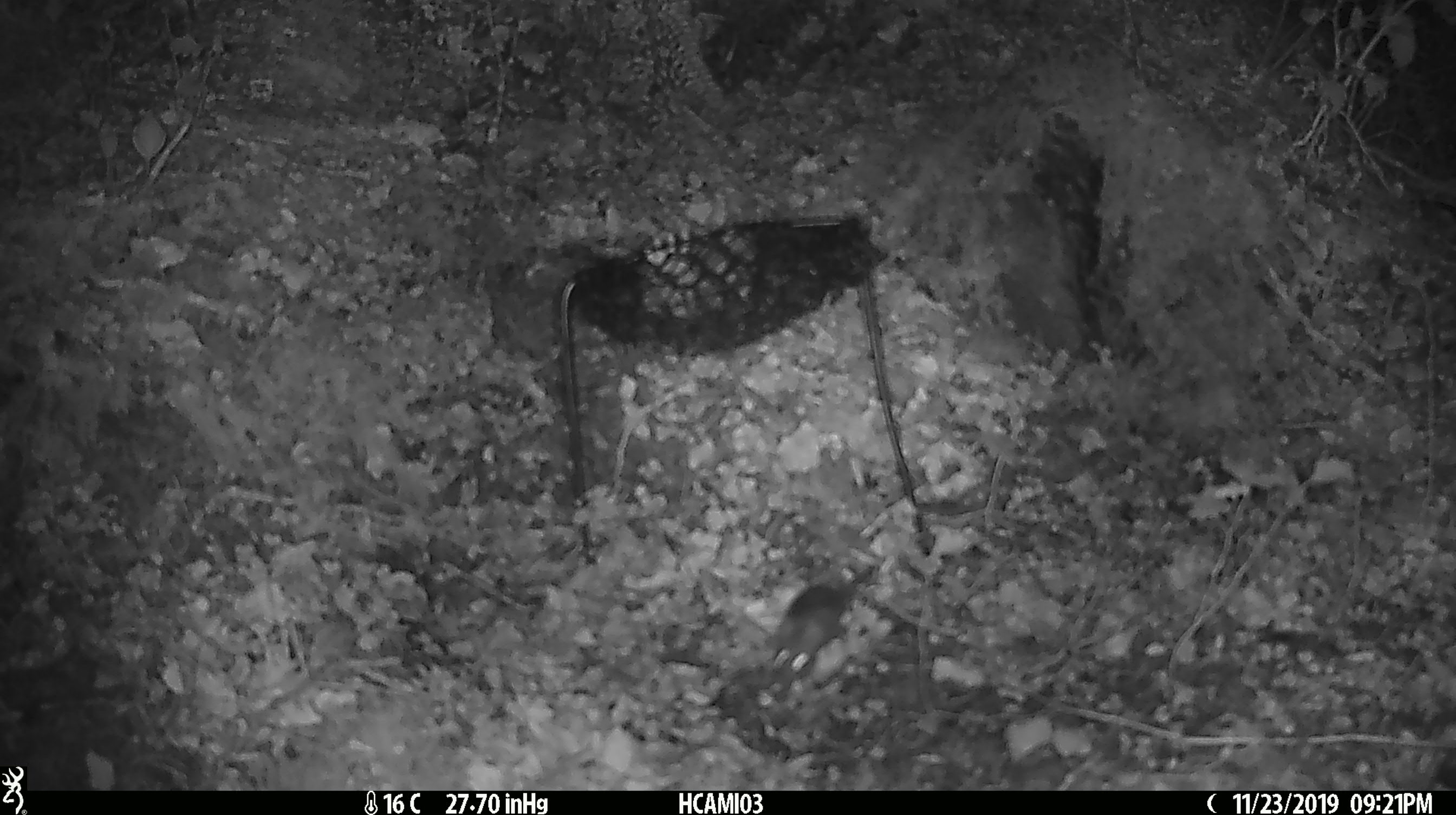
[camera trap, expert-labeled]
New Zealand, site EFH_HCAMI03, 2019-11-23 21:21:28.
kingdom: Animalia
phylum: Chordata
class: Mammalia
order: Rodentia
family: Muridae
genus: Mus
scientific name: Mus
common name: mouse